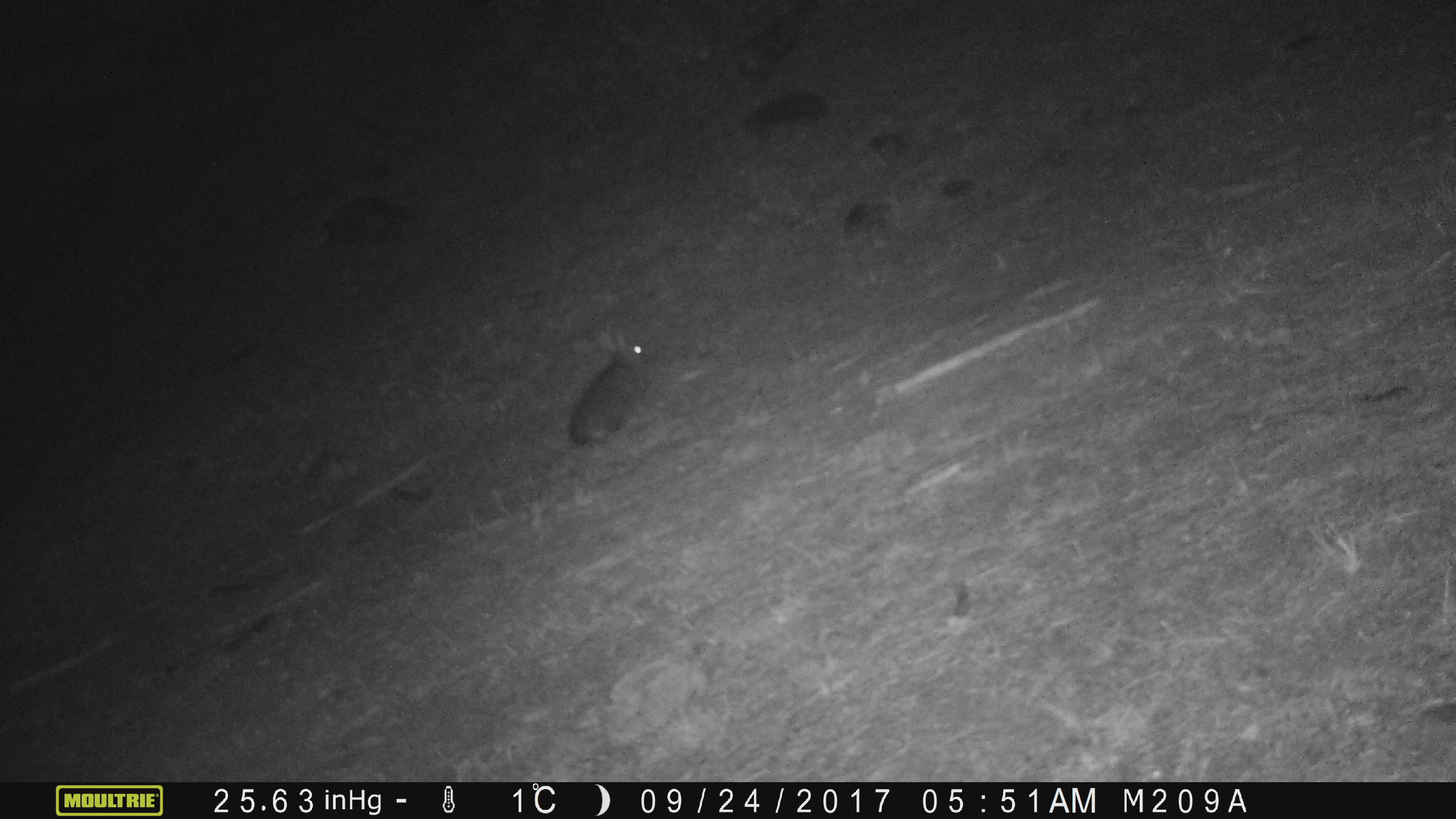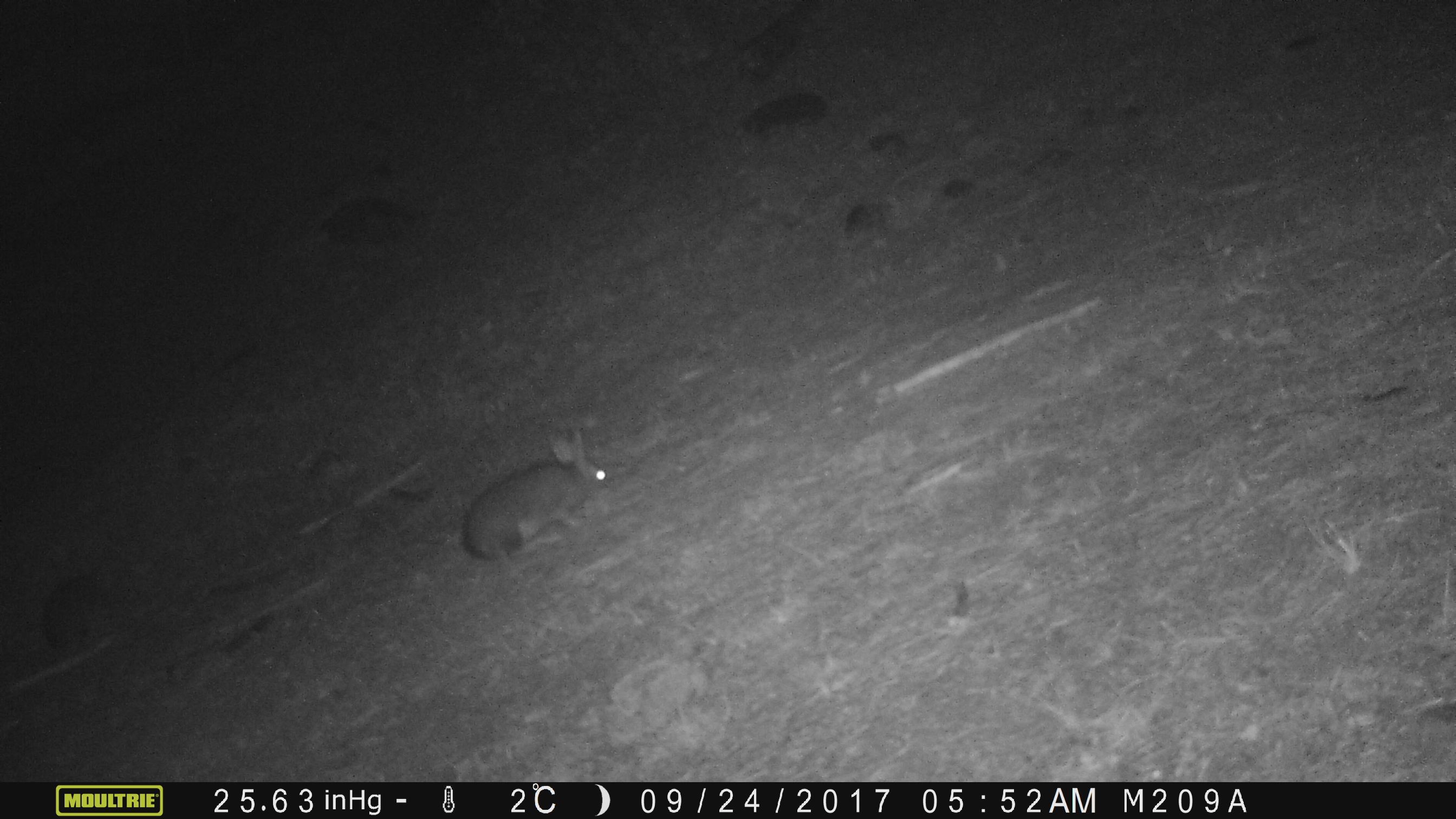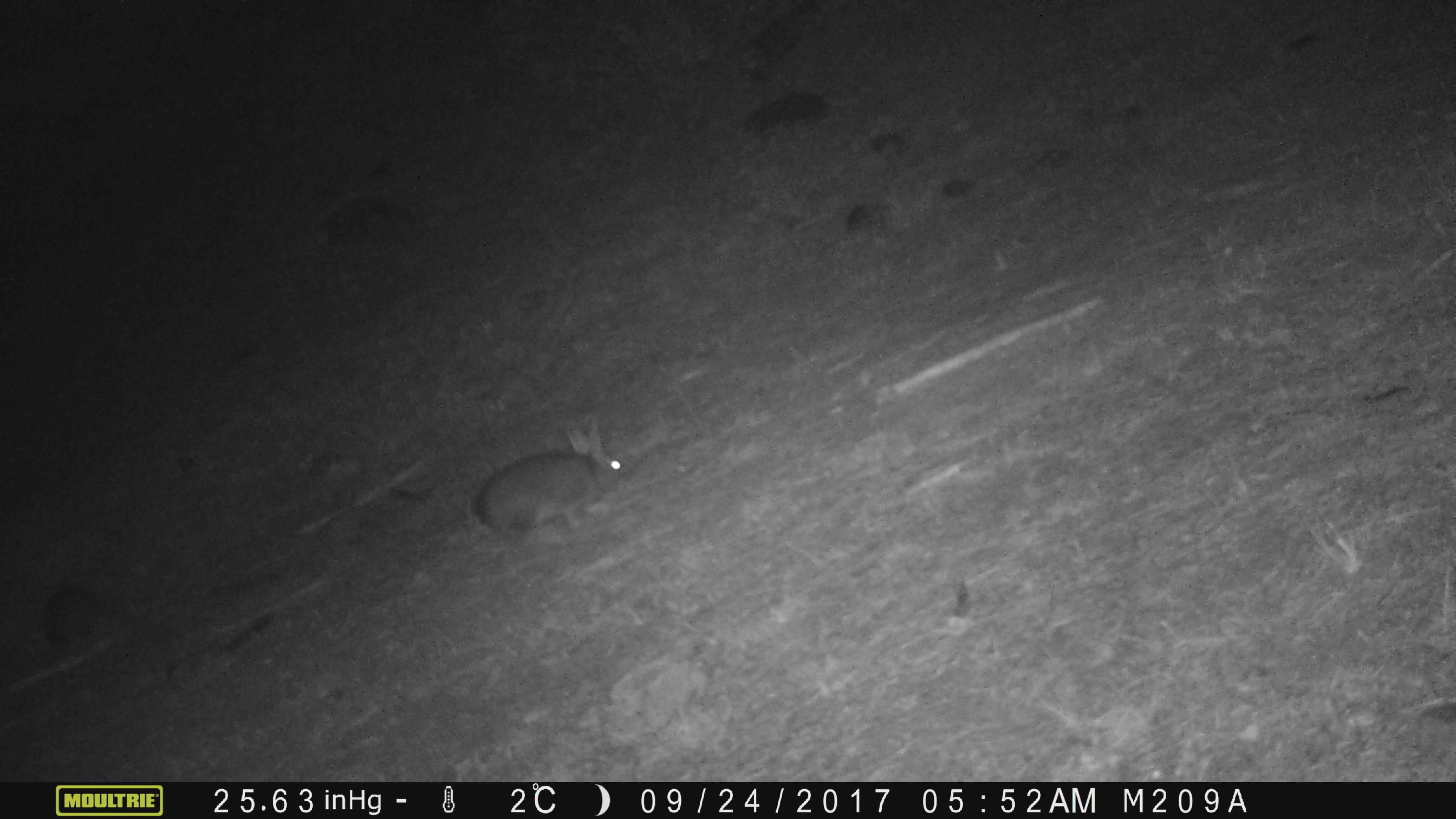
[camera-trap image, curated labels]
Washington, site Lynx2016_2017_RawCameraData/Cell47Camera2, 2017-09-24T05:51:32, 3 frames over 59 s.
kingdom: Animalia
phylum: Chordata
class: Mammalia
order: Lagomorpha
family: Leporidae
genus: Lepus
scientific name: Lepus americanus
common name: snowshoe hare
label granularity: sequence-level